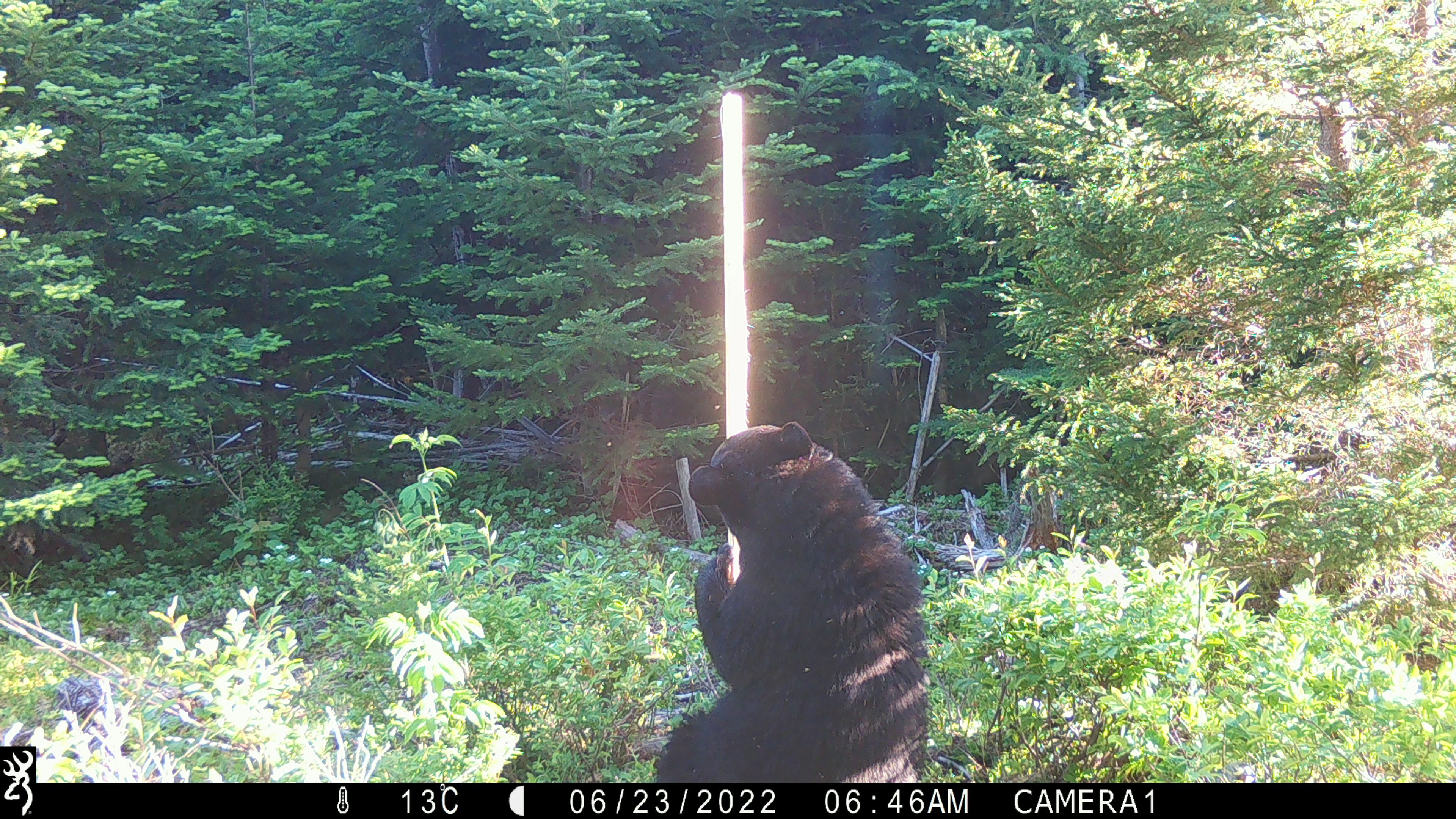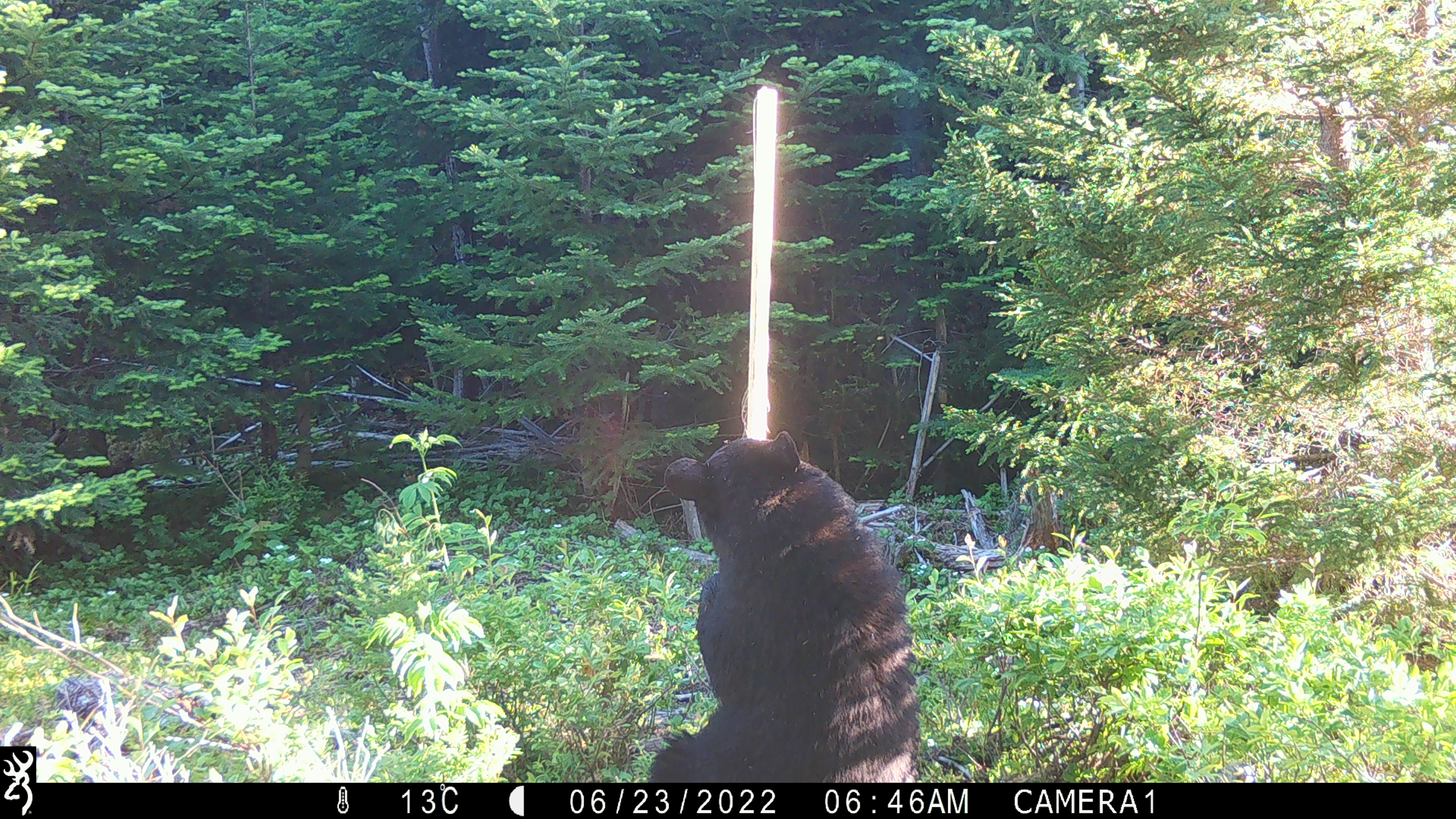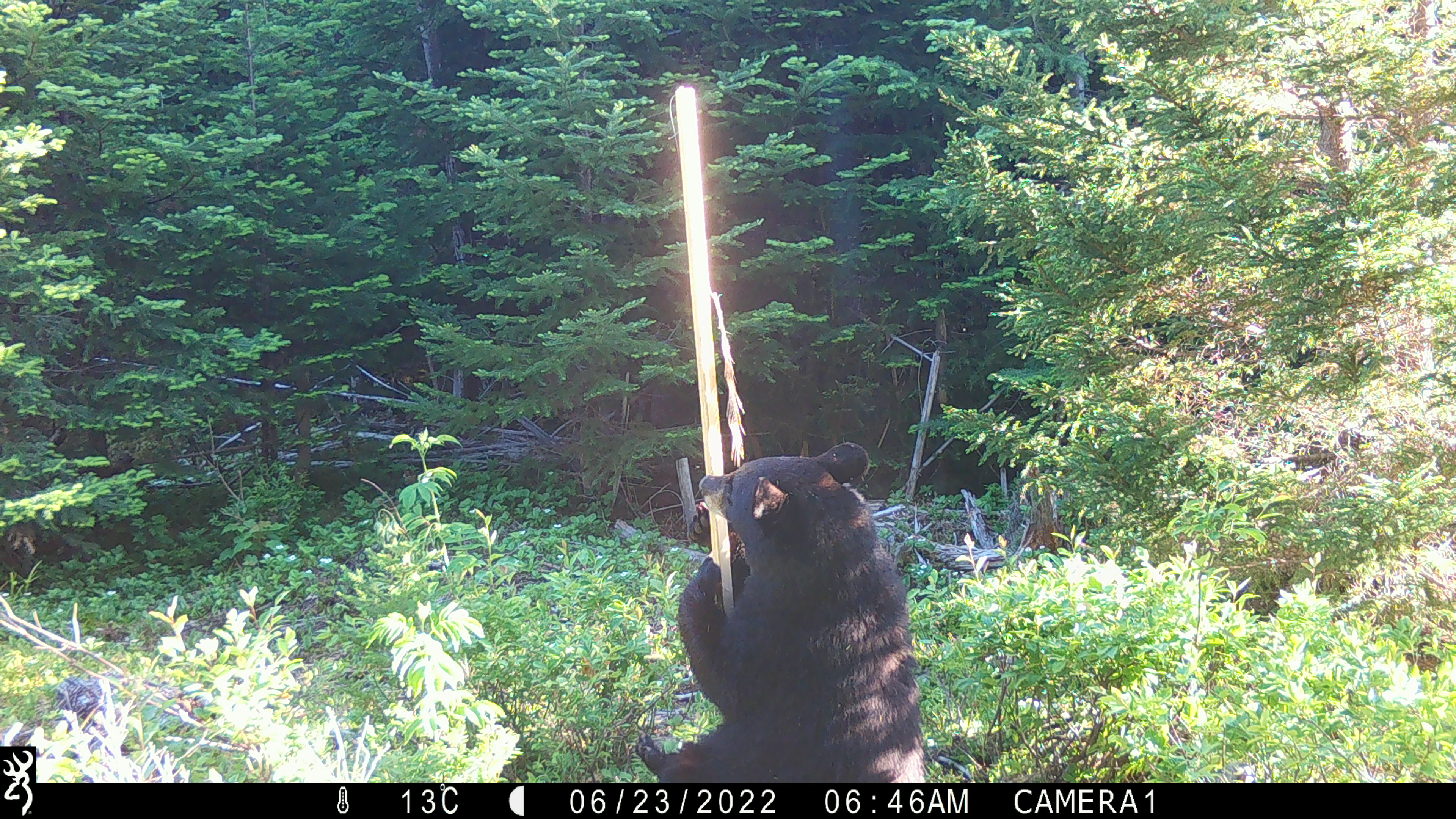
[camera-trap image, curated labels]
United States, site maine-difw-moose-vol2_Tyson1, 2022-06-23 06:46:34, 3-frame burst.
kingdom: Animalia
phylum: Chordata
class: Mammalia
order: Carnivora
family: Ursidae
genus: Ursus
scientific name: Ursus americanus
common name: black bear